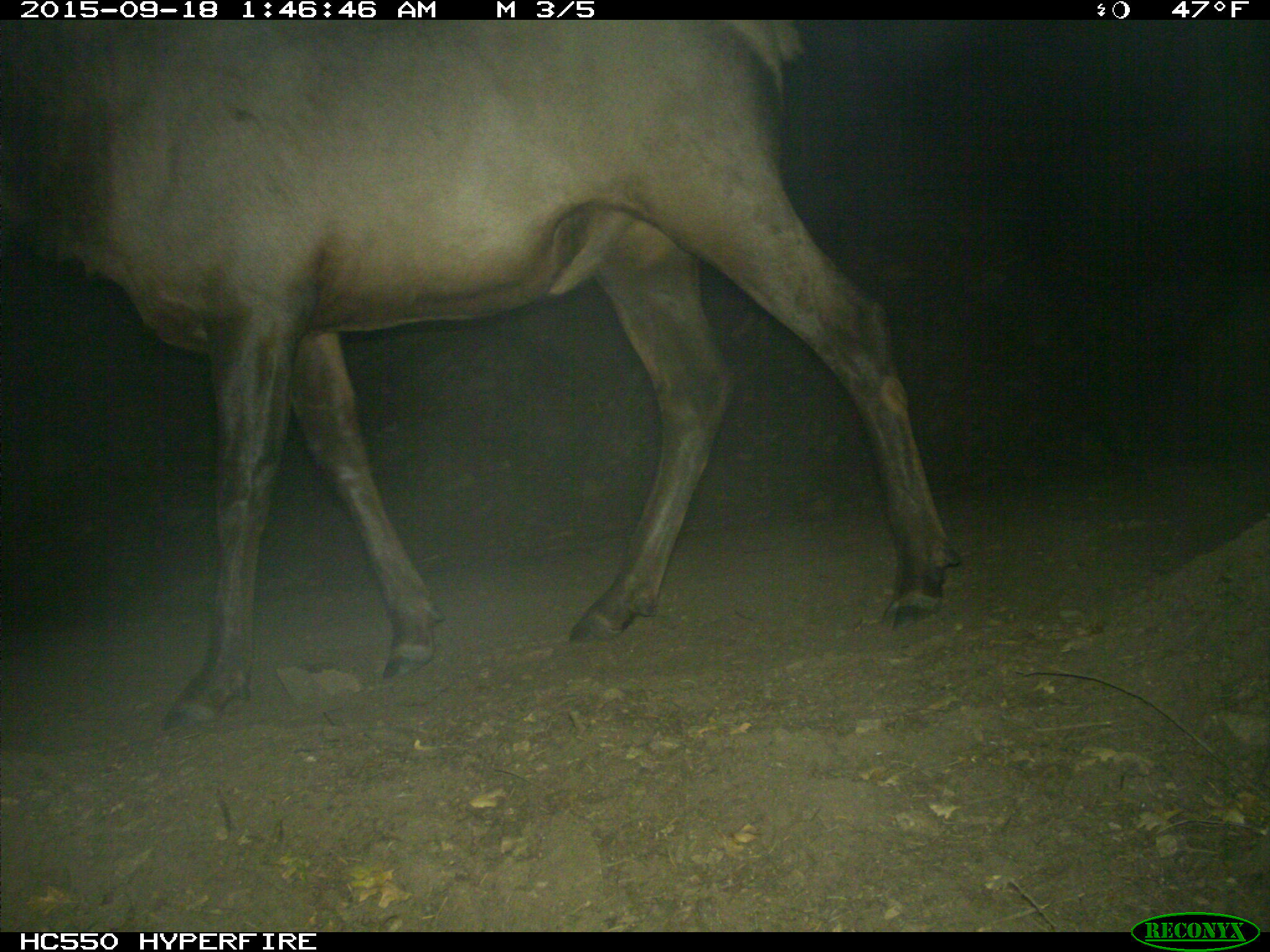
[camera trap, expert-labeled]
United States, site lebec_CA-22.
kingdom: Animalia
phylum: Chordata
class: Mammalia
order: Artiodactyla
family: Cervidae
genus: Cervus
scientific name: Cervus canadensis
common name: elk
Cervus canadensis (elk).